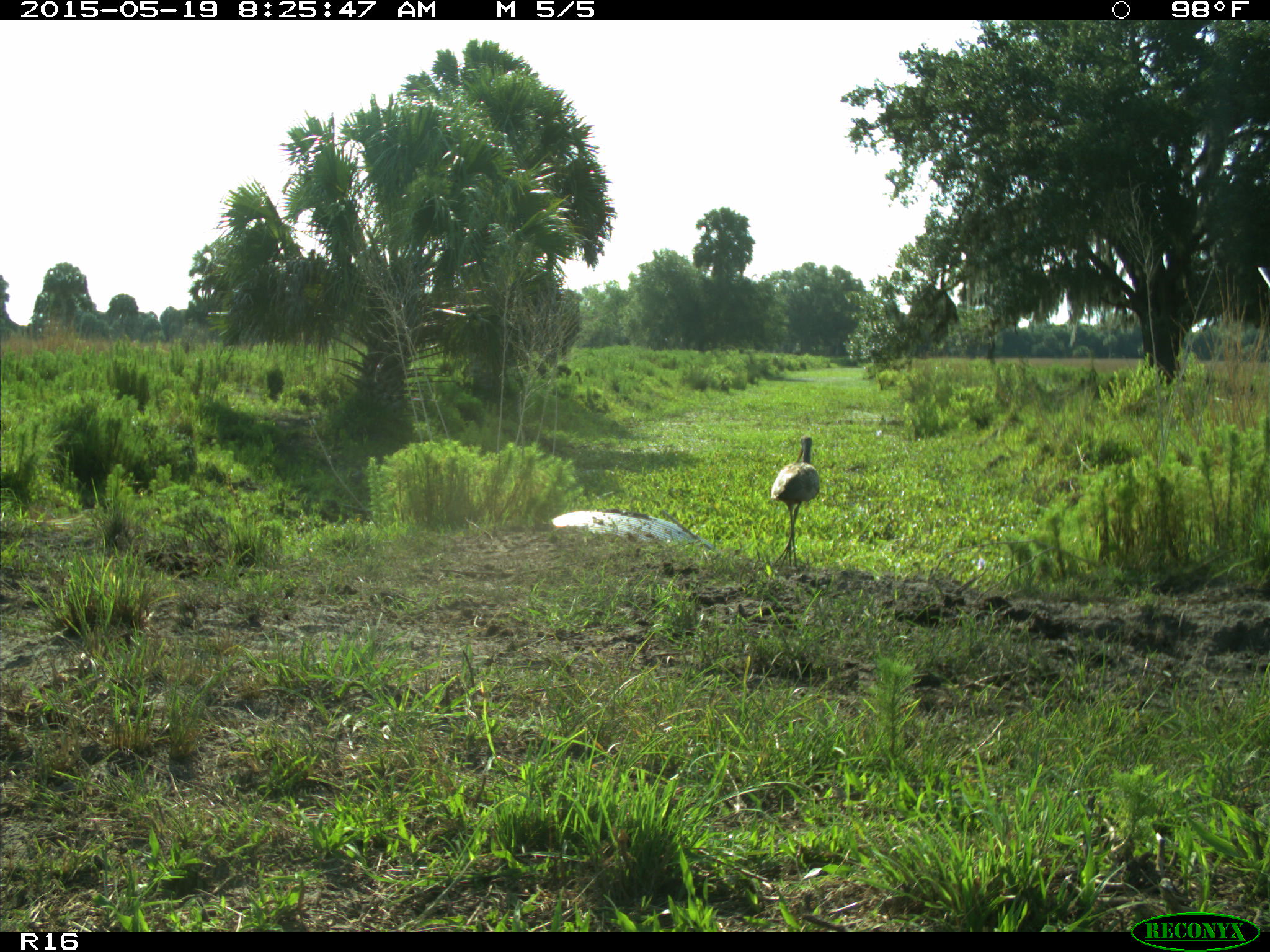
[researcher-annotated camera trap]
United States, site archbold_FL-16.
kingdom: Animalia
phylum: Chordata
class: Aves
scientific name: Aves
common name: birds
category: unidentified bird